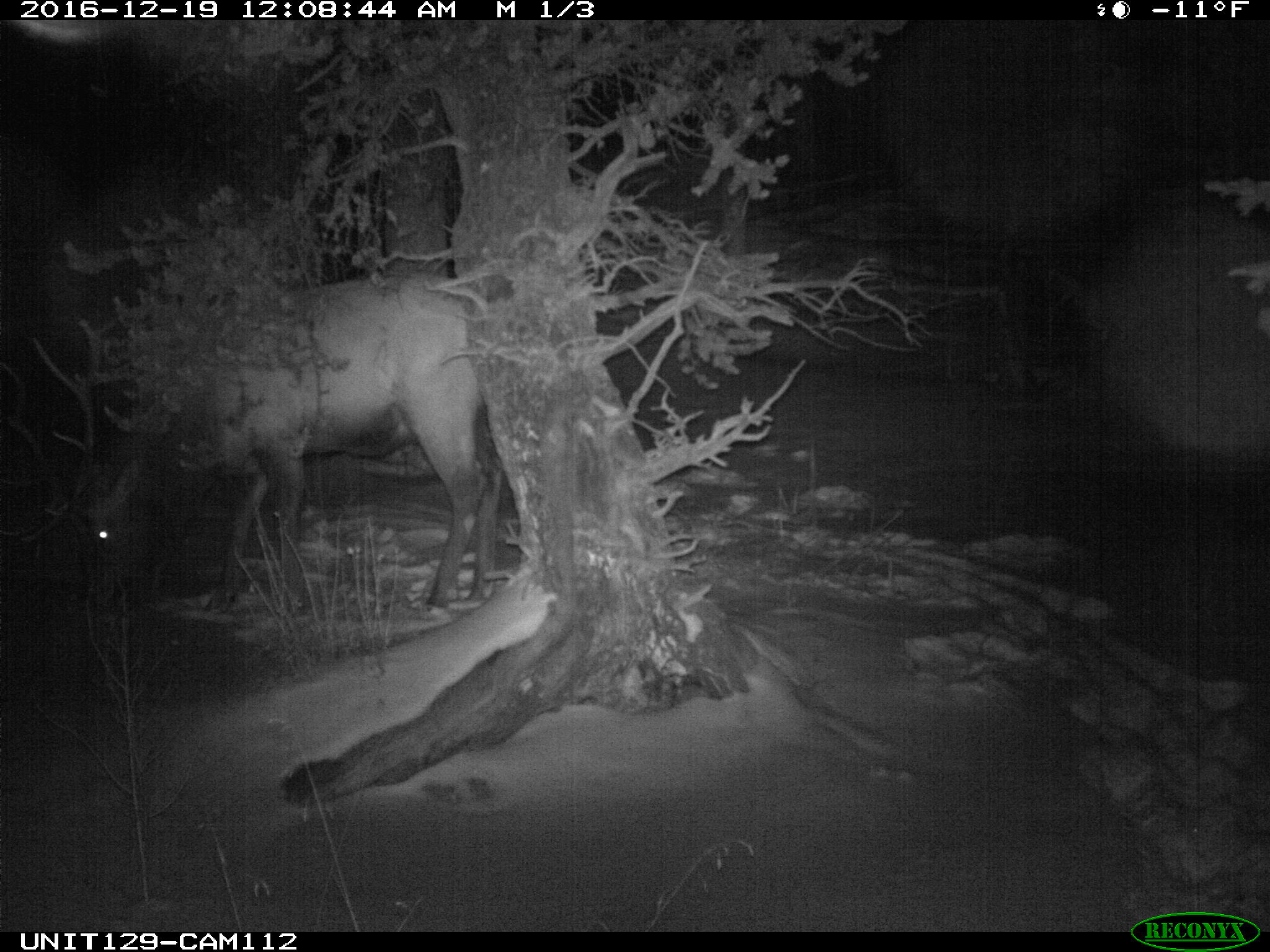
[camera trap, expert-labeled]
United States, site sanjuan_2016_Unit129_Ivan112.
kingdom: Animalia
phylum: Chordata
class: Mammalia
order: Artiodactyla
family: Cervidae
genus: Cervus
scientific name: Cervus elaphus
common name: red deer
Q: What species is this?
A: Cervus elaphus (red deer).